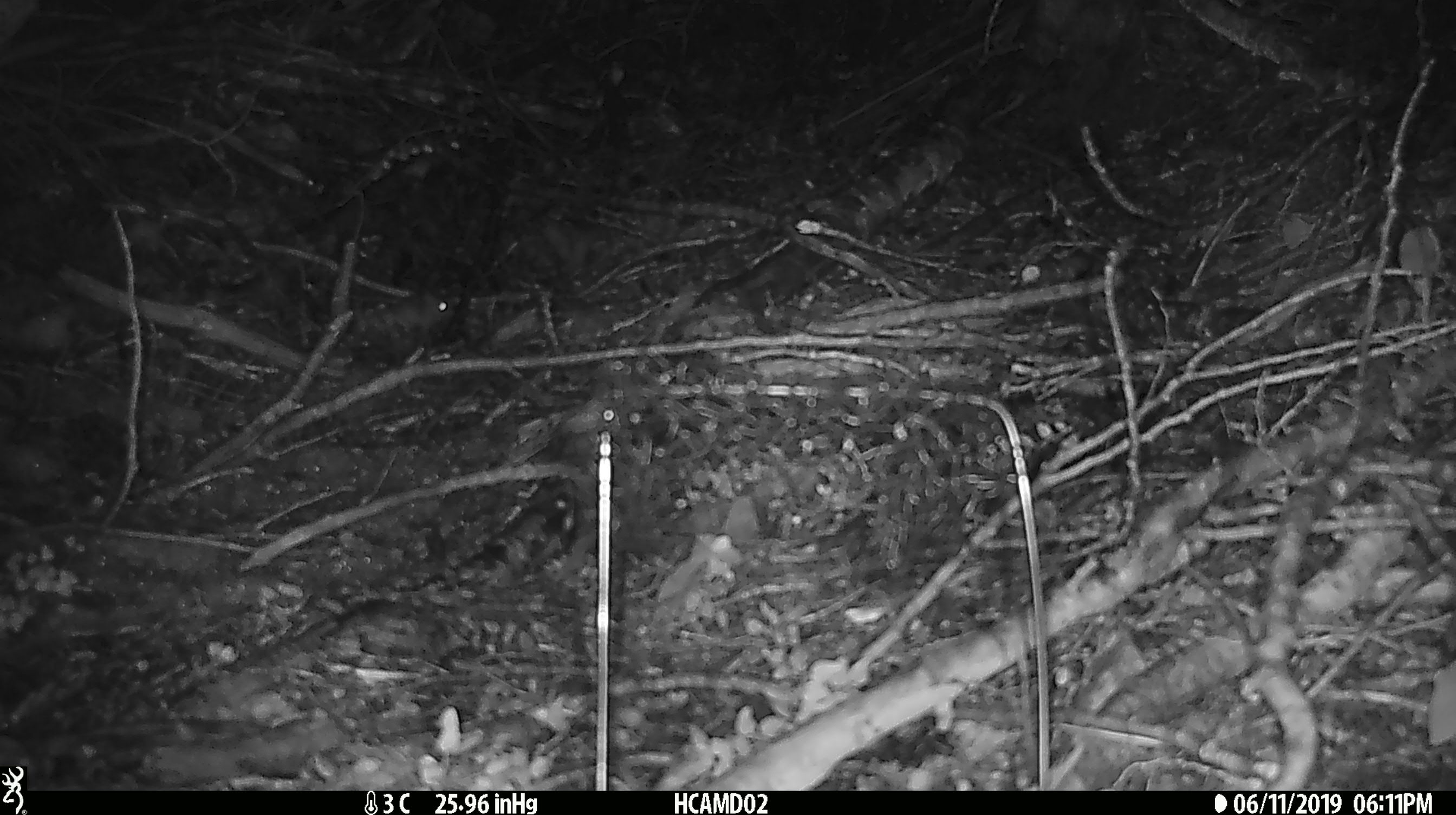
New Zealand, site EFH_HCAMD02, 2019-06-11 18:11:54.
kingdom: Animalia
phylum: Chordata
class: Mammalia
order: Rodentia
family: Muridae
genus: Mus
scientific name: Mus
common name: mouse